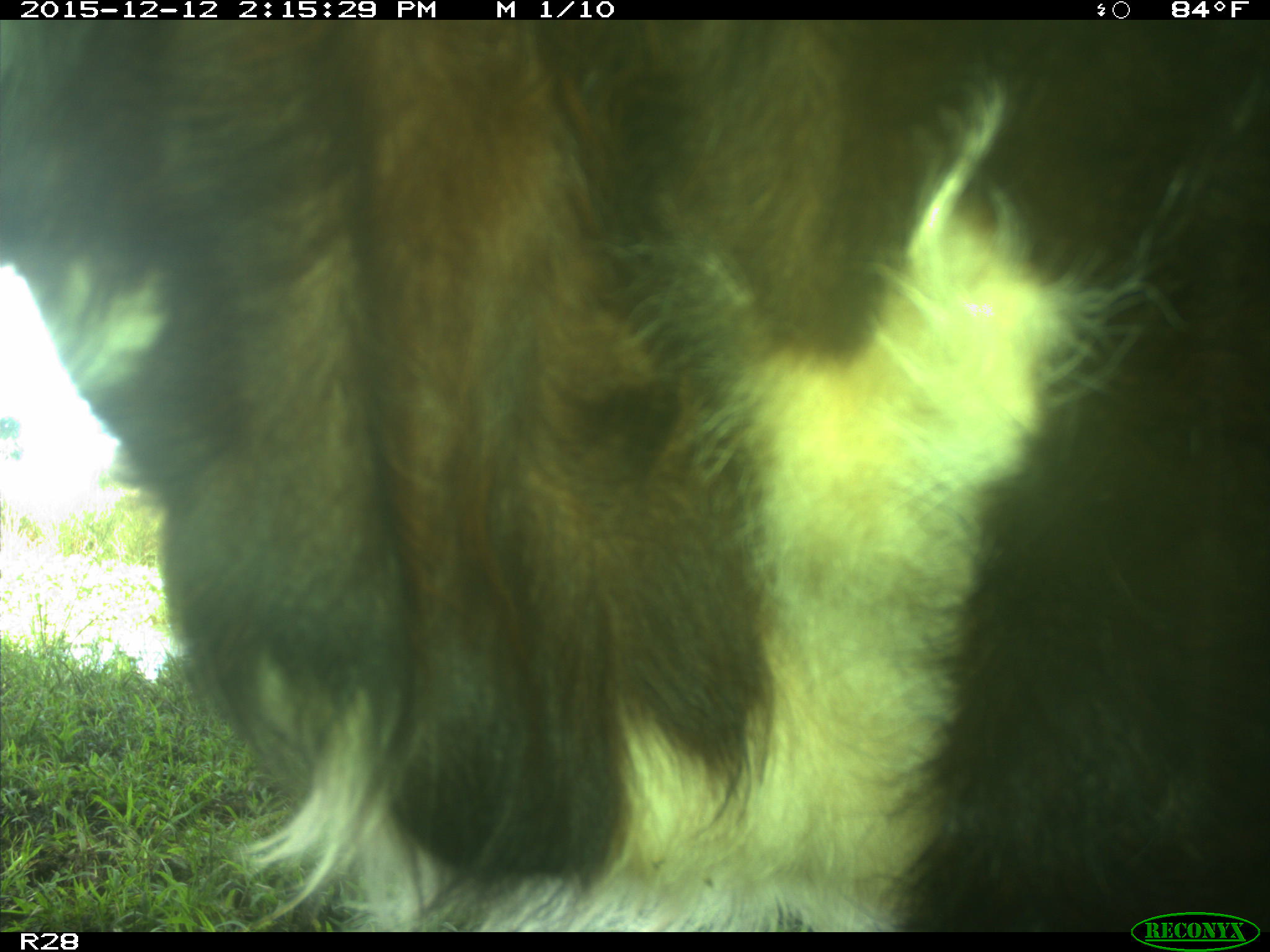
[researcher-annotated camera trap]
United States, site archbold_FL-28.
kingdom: Animalia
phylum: Chordata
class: Mammalia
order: Artiodactyla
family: Bovidae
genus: Bos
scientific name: Bos taurus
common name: domestic cow